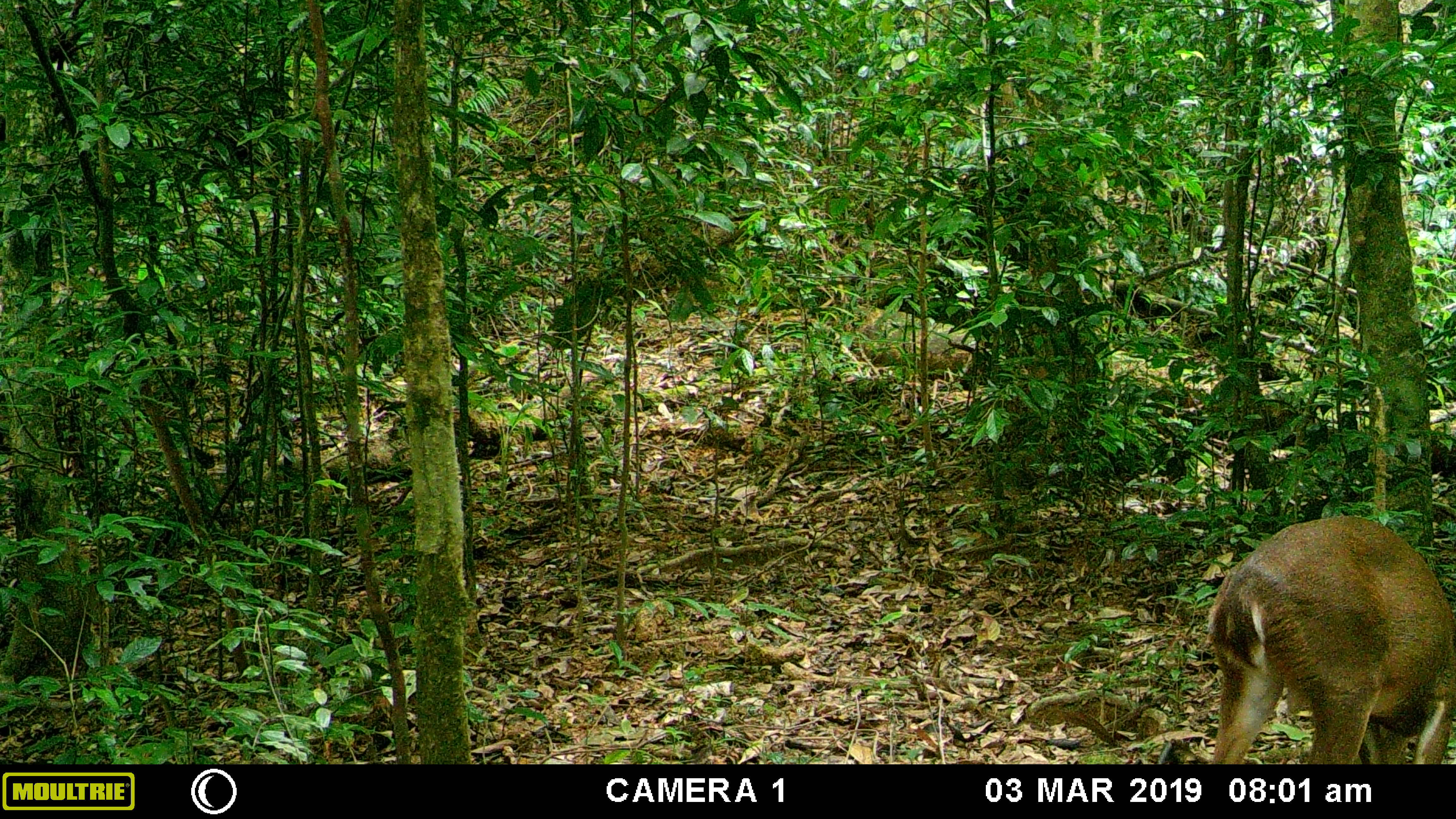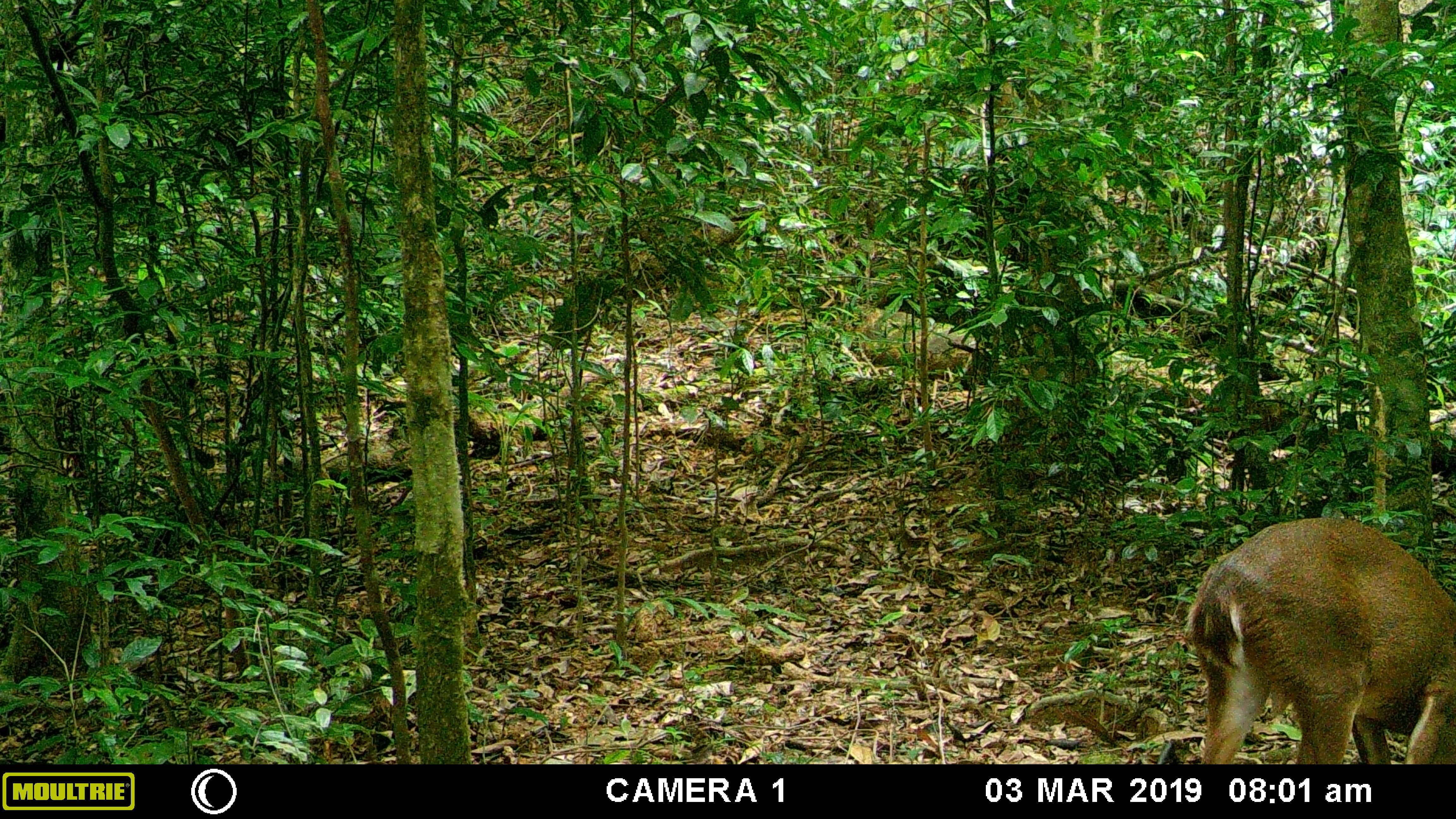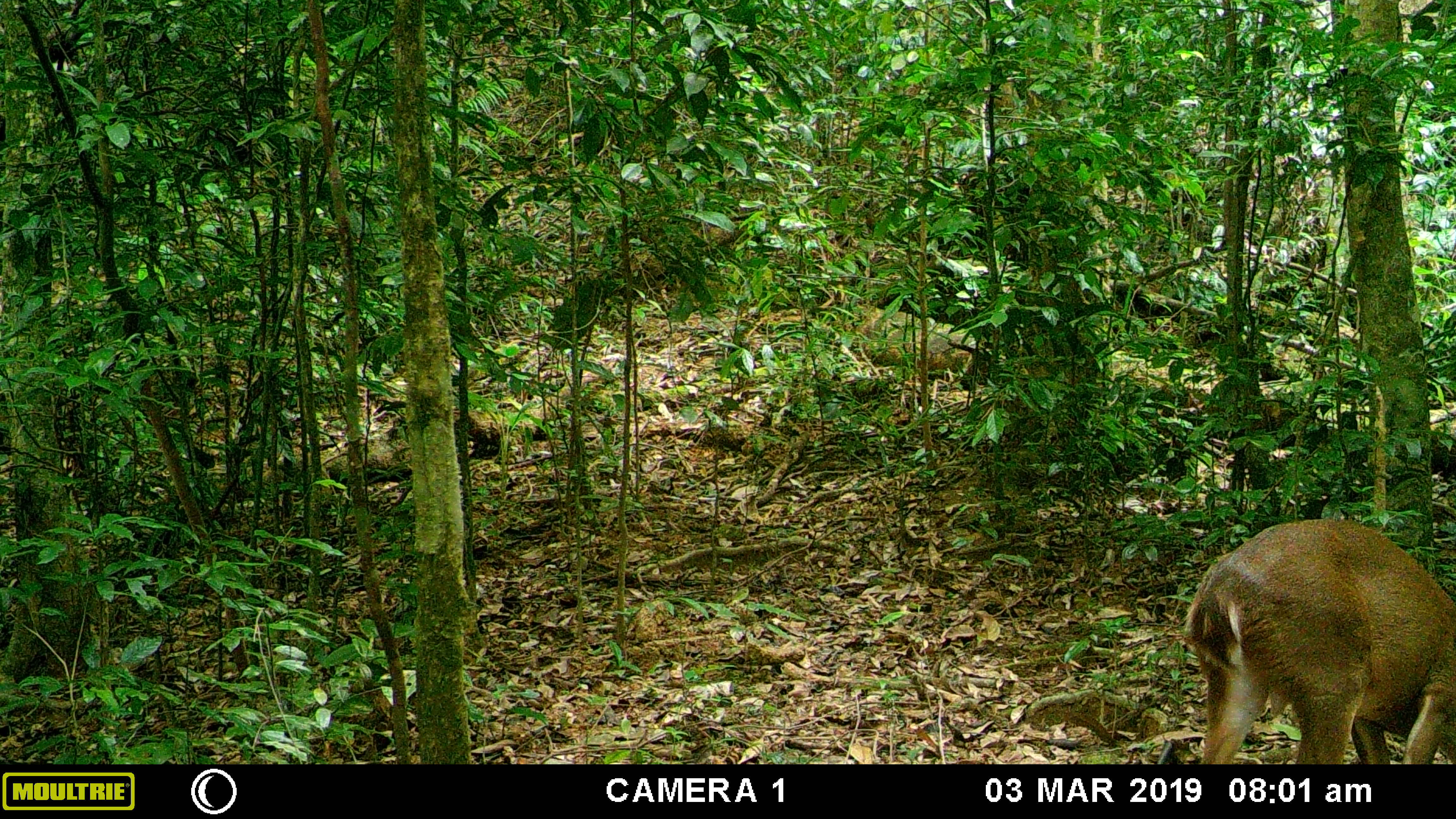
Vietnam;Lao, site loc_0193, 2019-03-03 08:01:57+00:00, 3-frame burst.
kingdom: Animalia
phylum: Chordata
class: Mammalia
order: Artiodactyla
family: Cervidae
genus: Muntiacus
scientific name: Muntiacus vuquangensis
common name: large-antlered muntjac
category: large antlered muntjac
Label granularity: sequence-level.